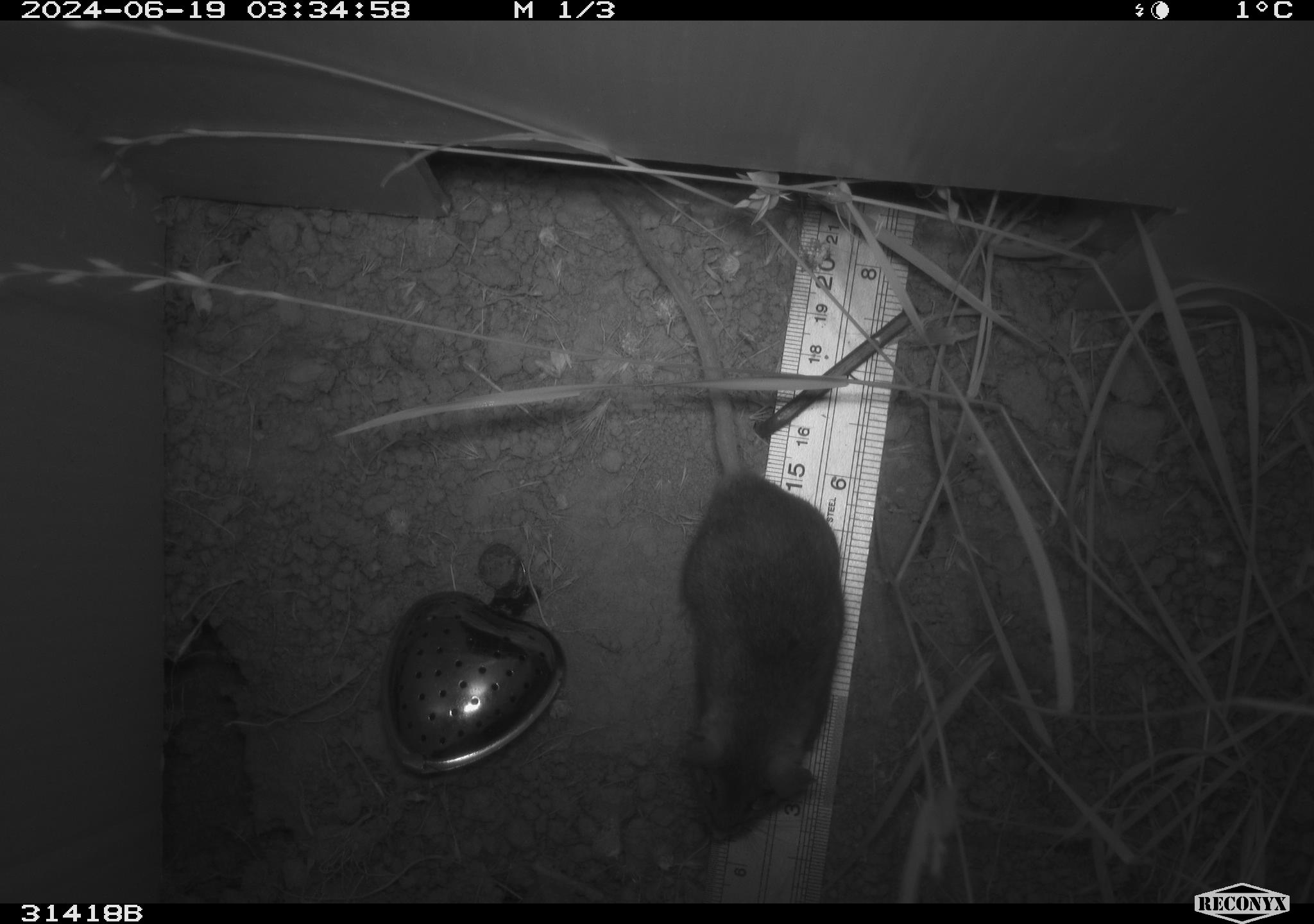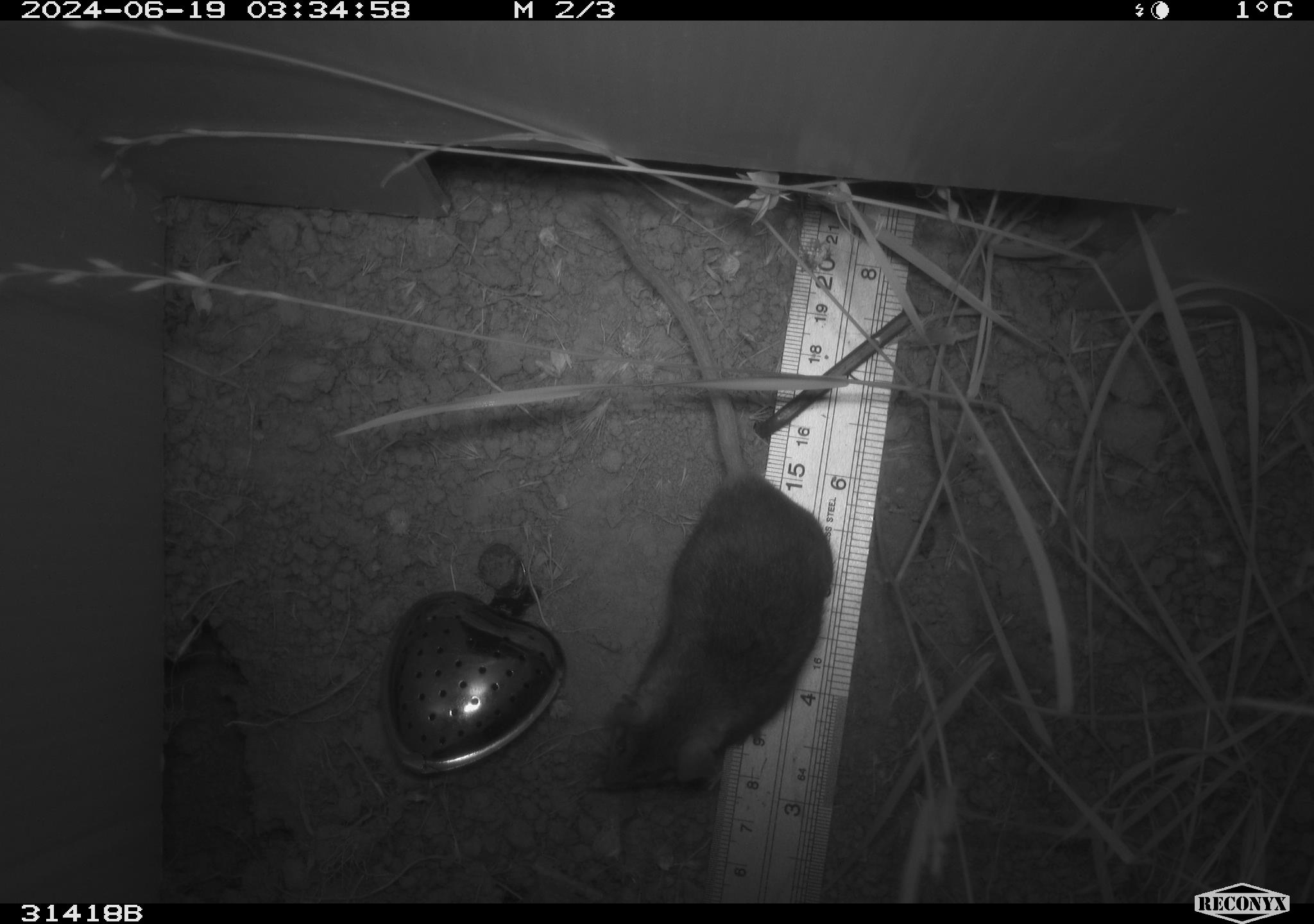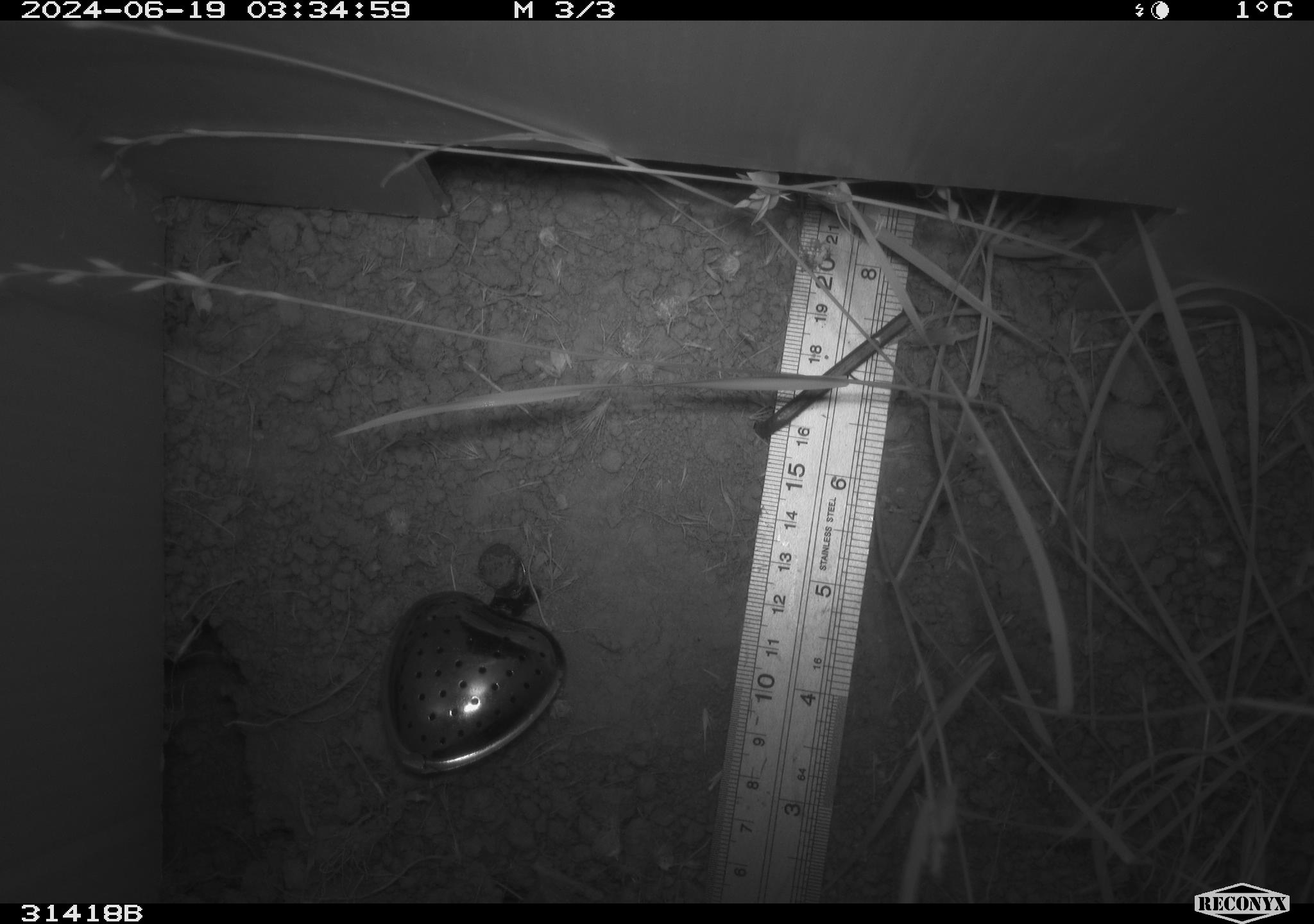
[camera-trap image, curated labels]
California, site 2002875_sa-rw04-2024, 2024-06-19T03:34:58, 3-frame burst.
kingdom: Animalia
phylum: Chordata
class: Mammalia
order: Rodentia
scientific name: Rodentia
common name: rodent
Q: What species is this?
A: Rodent (Rodentia).